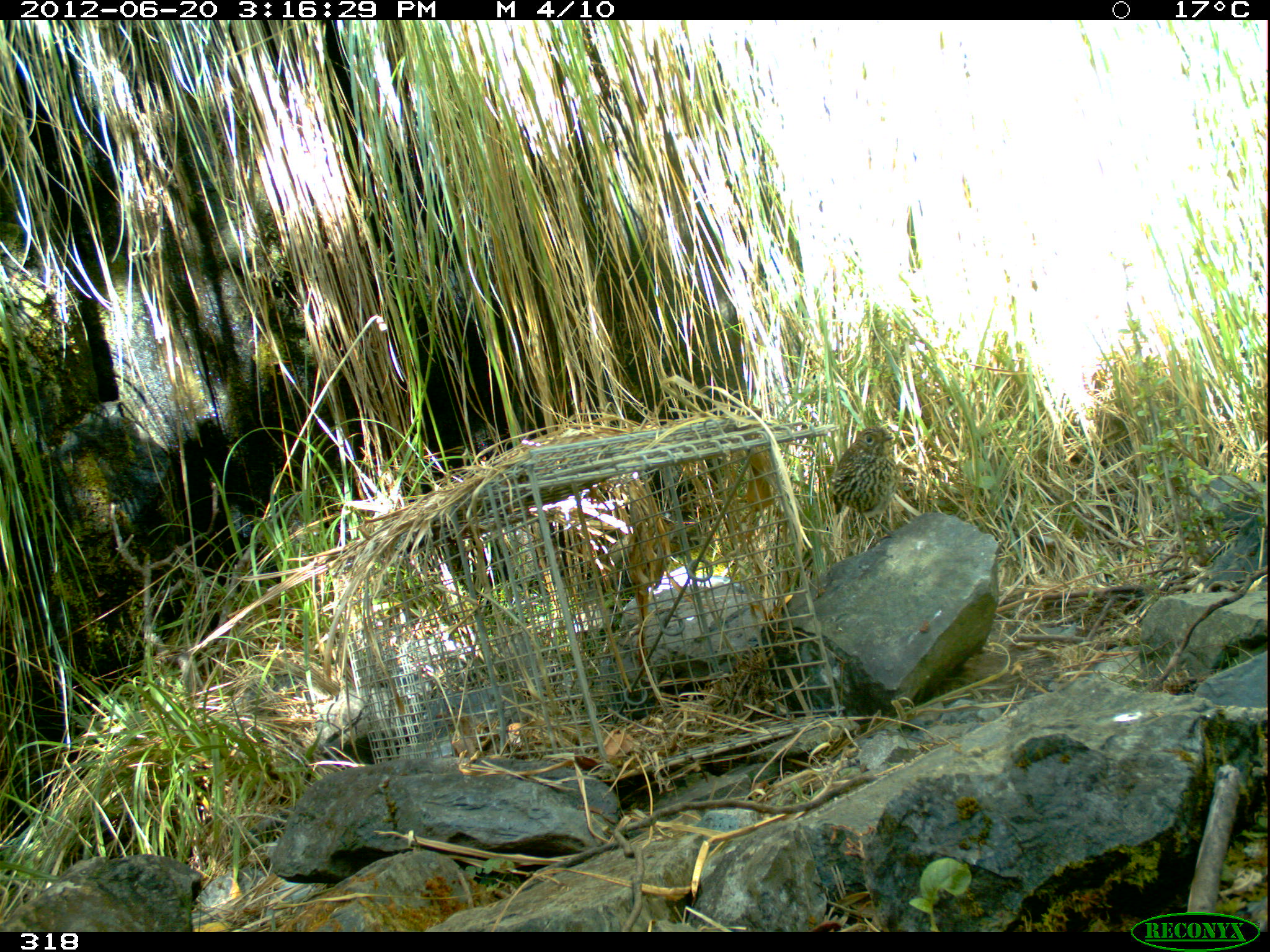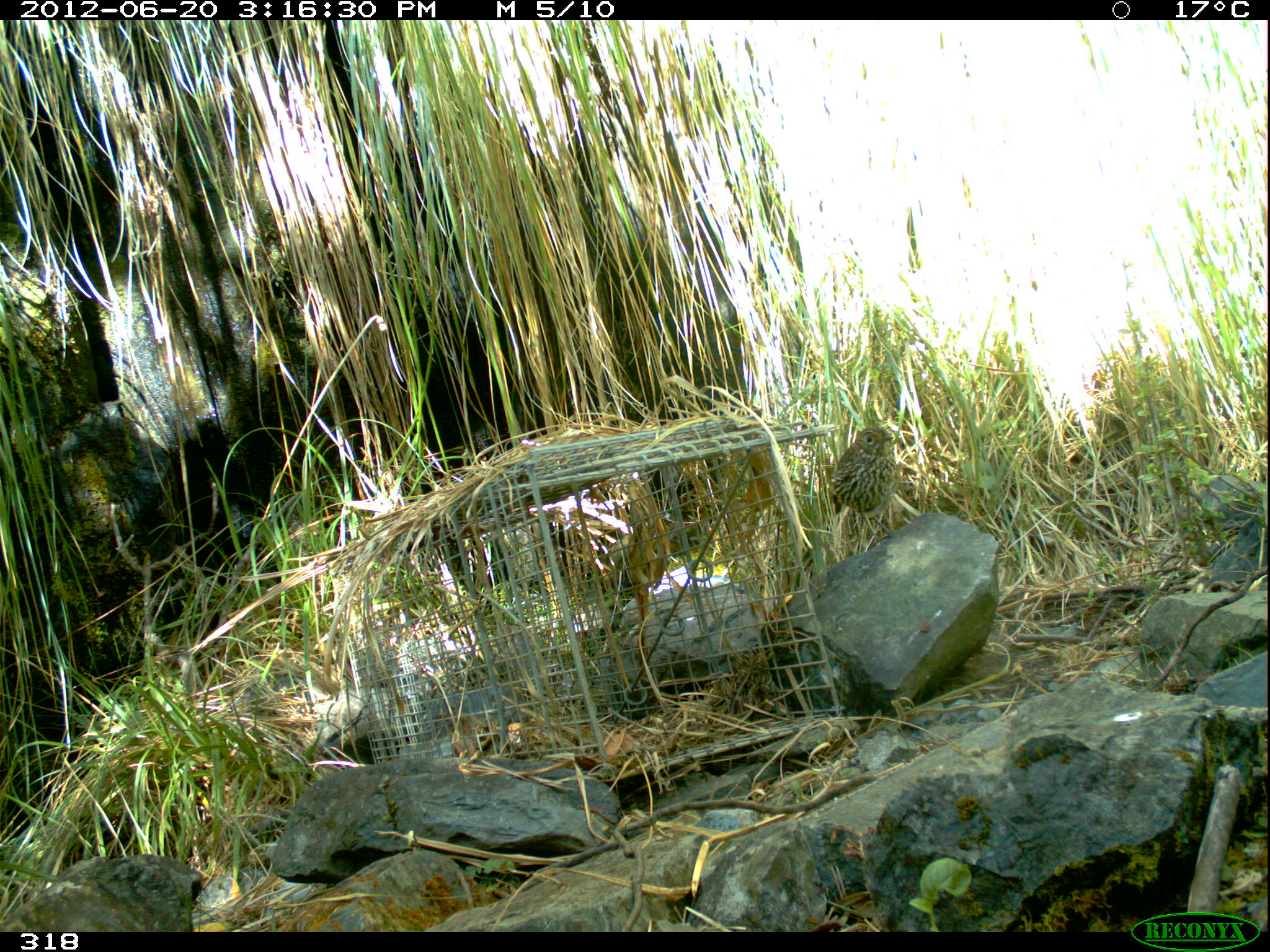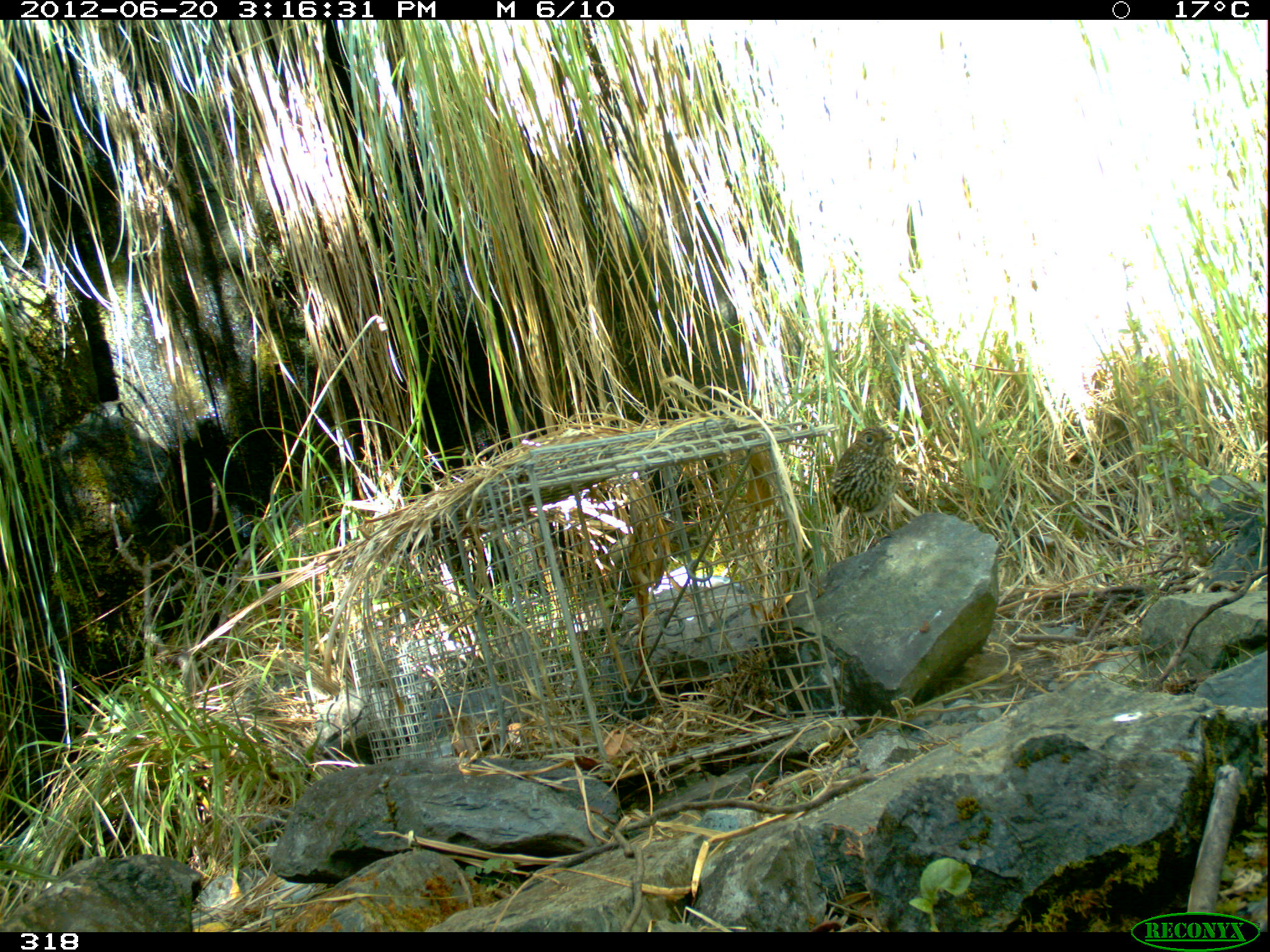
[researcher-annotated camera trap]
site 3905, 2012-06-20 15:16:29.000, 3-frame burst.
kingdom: Animalia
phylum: Chordata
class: Aves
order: Passeriformes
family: Grallariidae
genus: Grallaria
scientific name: Grallaria andicolus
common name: stripe-headed antpitta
Grallaria andicolus (stripe-headed antpitta).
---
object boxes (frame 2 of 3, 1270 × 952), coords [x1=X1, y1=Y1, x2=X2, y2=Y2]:
grallaria andicolus: [x1=829, y1=423, x2=900, y2=547]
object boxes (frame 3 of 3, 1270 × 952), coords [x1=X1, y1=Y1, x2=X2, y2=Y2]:
grallaria andicolus: [x1=829, y1=424, x2=900, y2=547]